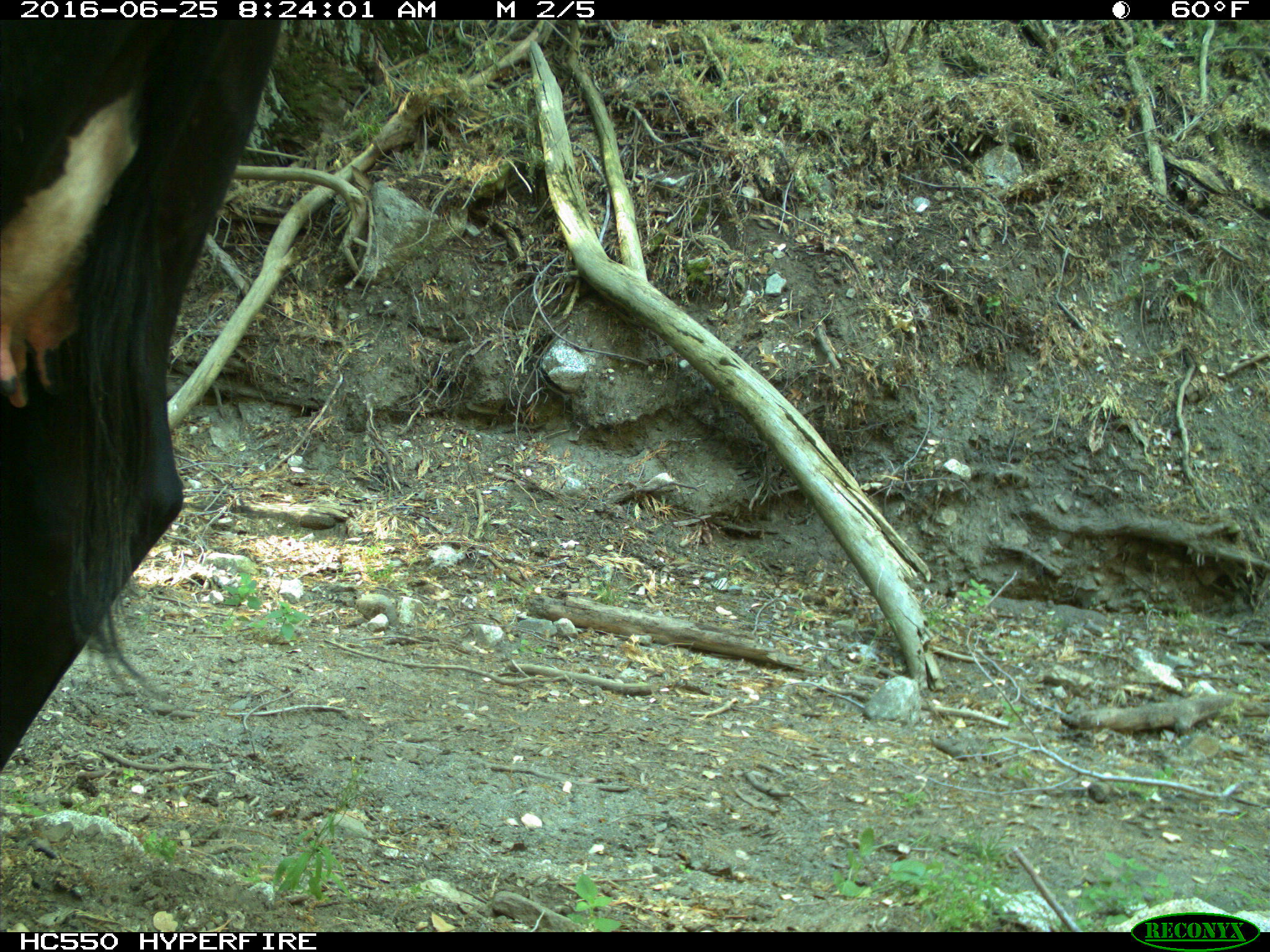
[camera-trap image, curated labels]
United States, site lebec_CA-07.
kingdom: Animalia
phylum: Chordata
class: Mammalia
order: Artiodactyla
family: Bovidae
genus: Bos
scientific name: Bos taurus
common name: domestic cow